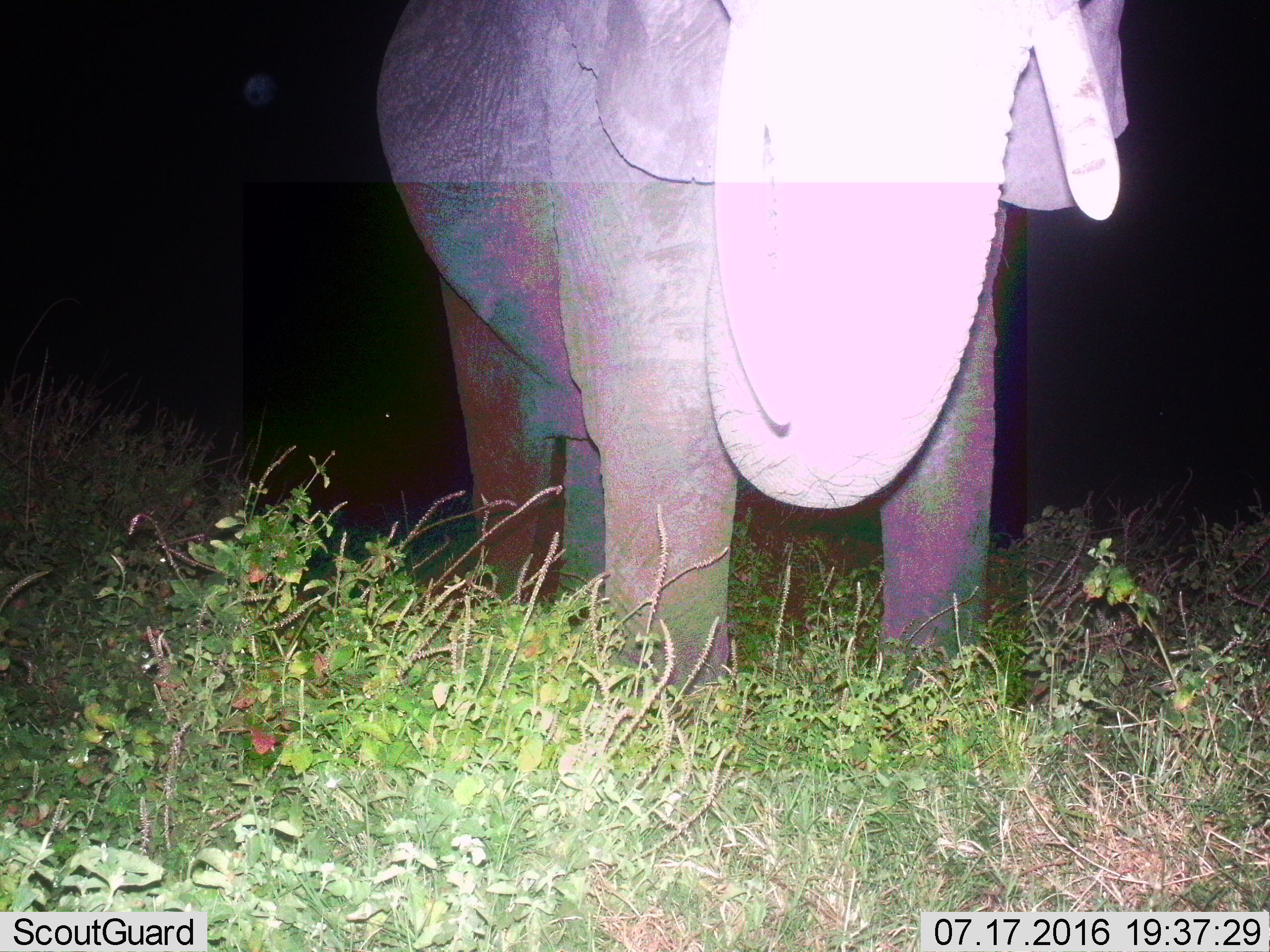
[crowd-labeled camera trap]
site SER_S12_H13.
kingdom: Animalia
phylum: Chordata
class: Mammalia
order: Proboscidea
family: Elephantidae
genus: Loxodonta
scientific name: Loxodonta africana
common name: african bush elephant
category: elephant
Elephant (african bush elephant) (Loxodonta africana), count 1. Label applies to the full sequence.